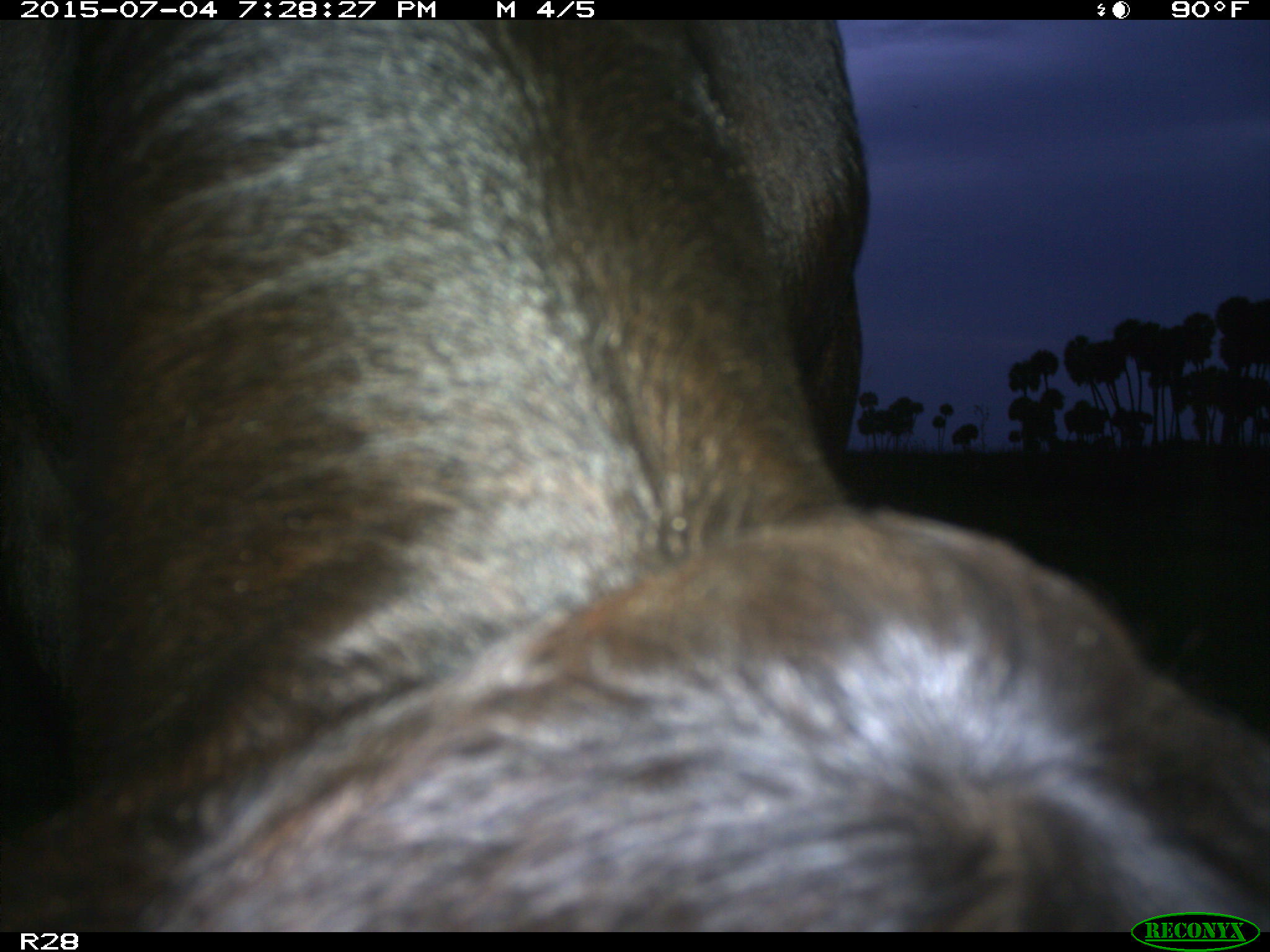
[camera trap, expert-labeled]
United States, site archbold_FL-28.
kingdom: Animalia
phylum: Chordata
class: Mammalia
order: Artiodactyla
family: Bovidae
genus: Bos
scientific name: Bos taurus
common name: domestic cow